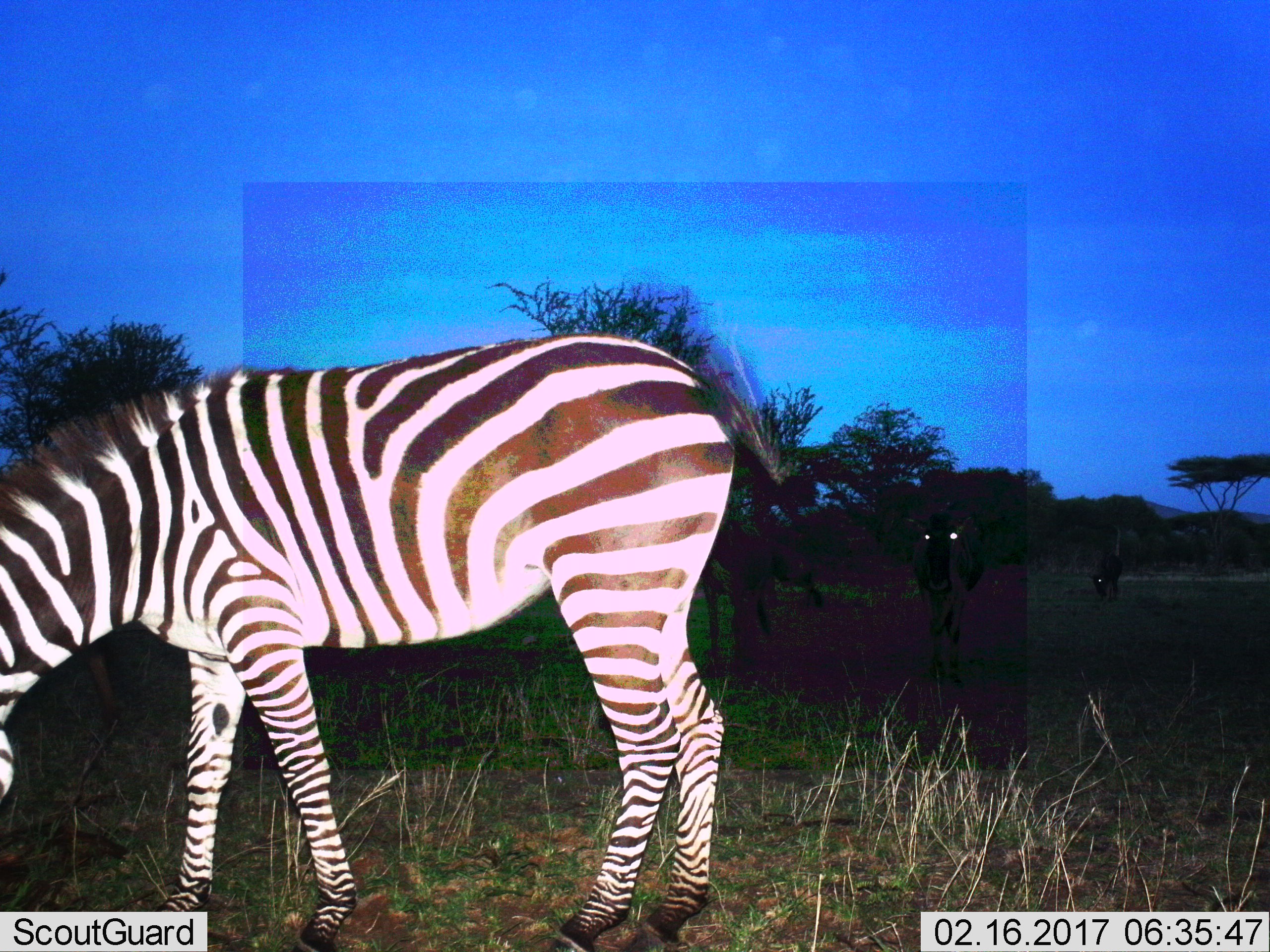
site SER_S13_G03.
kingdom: Animalia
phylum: Chordata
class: Mammalia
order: Perissodactyla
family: Equidae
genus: Equus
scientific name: Equus quagga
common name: plains zebra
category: zebraplains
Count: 2.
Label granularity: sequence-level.